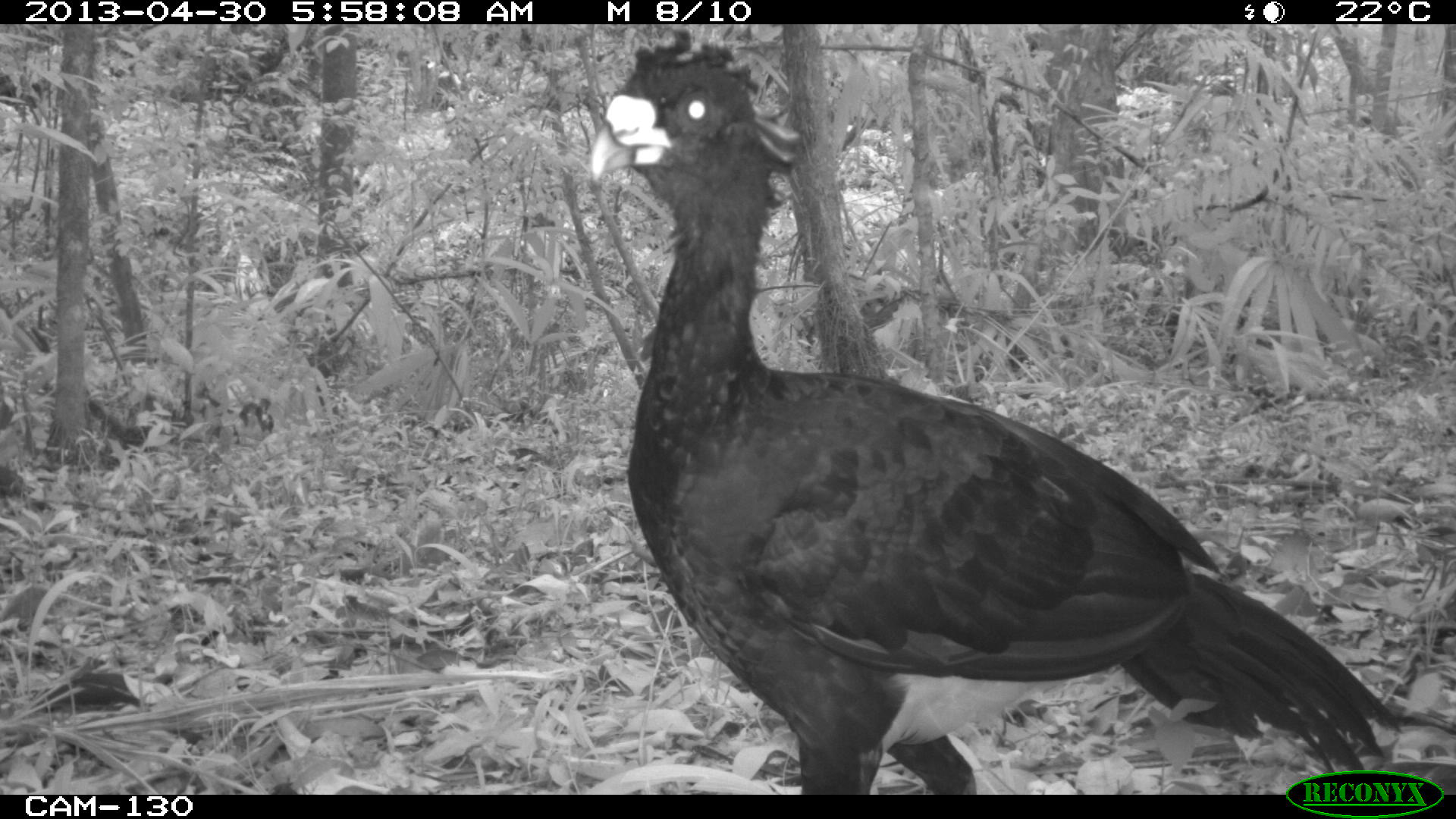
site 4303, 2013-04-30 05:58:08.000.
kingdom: Animalia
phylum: Chordata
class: Aves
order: Galliformes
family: Cracidae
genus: Crax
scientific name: Crax rubra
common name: great curassow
Crax rubra (great curassow), count 2, sex male.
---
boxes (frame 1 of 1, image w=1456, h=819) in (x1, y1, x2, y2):
crax rubra: (585, 35, 1401, 791)